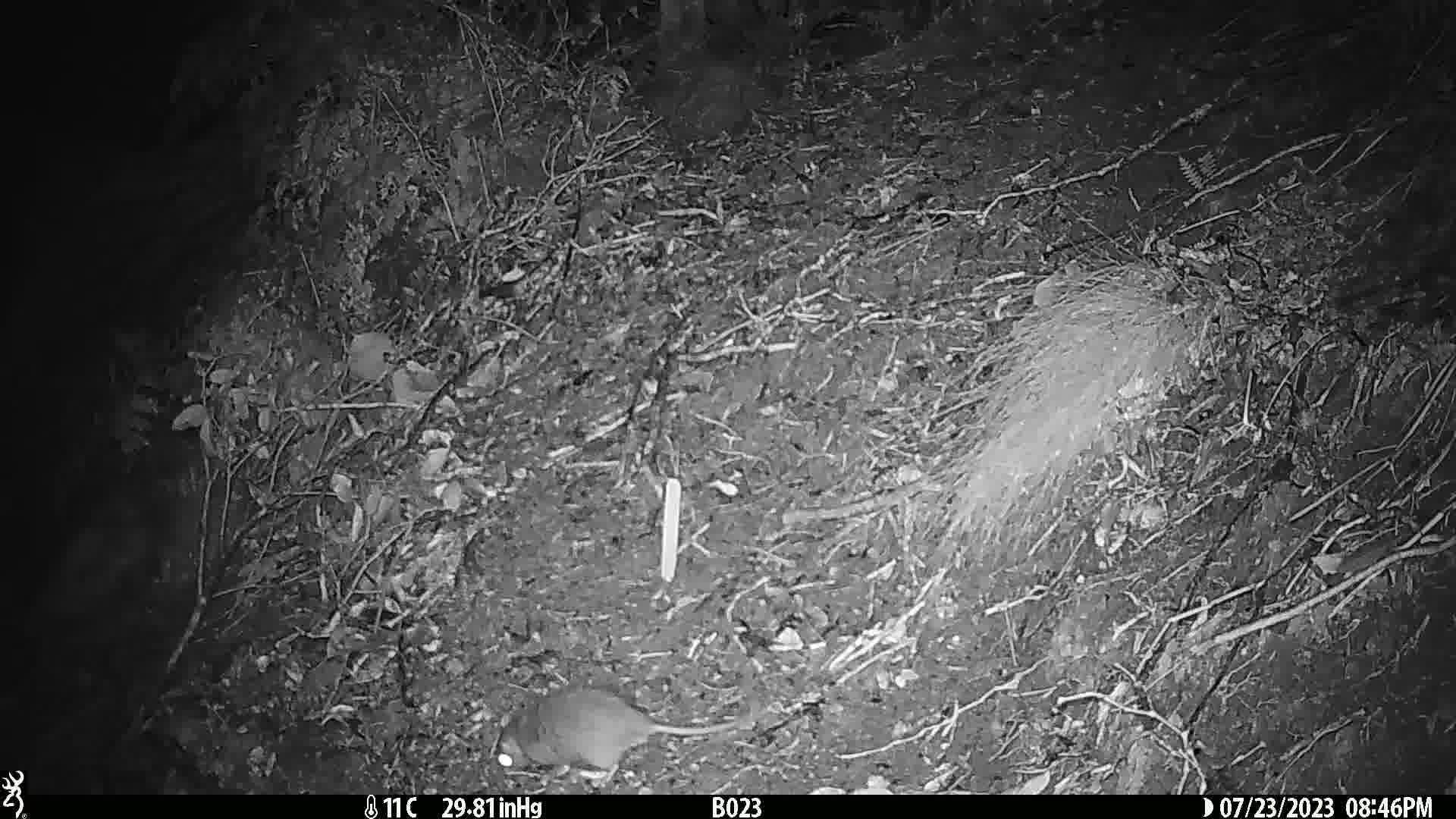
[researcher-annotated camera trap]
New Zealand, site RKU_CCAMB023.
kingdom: Animalia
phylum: Chordata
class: Mammalia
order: Rodentia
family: Muridae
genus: Rattus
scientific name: Rattus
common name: rat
Rat (Rattus).